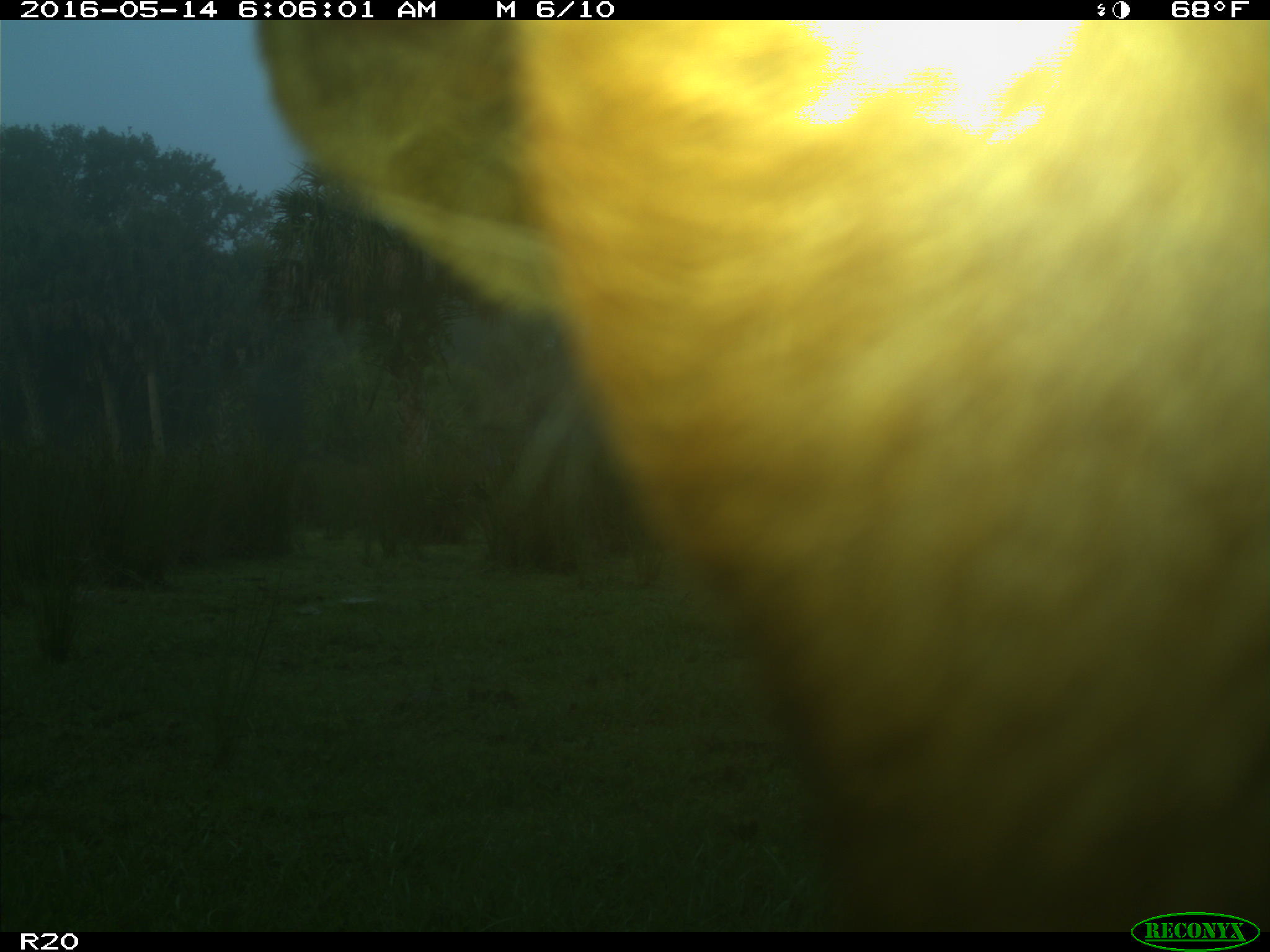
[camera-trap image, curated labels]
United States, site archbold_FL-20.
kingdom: Animalia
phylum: Chordata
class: Mammalia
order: Artiodactyla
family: Bovidae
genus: Bos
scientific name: Bos taurus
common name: domestic cow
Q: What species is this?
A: Bos taurus (domestic cow).